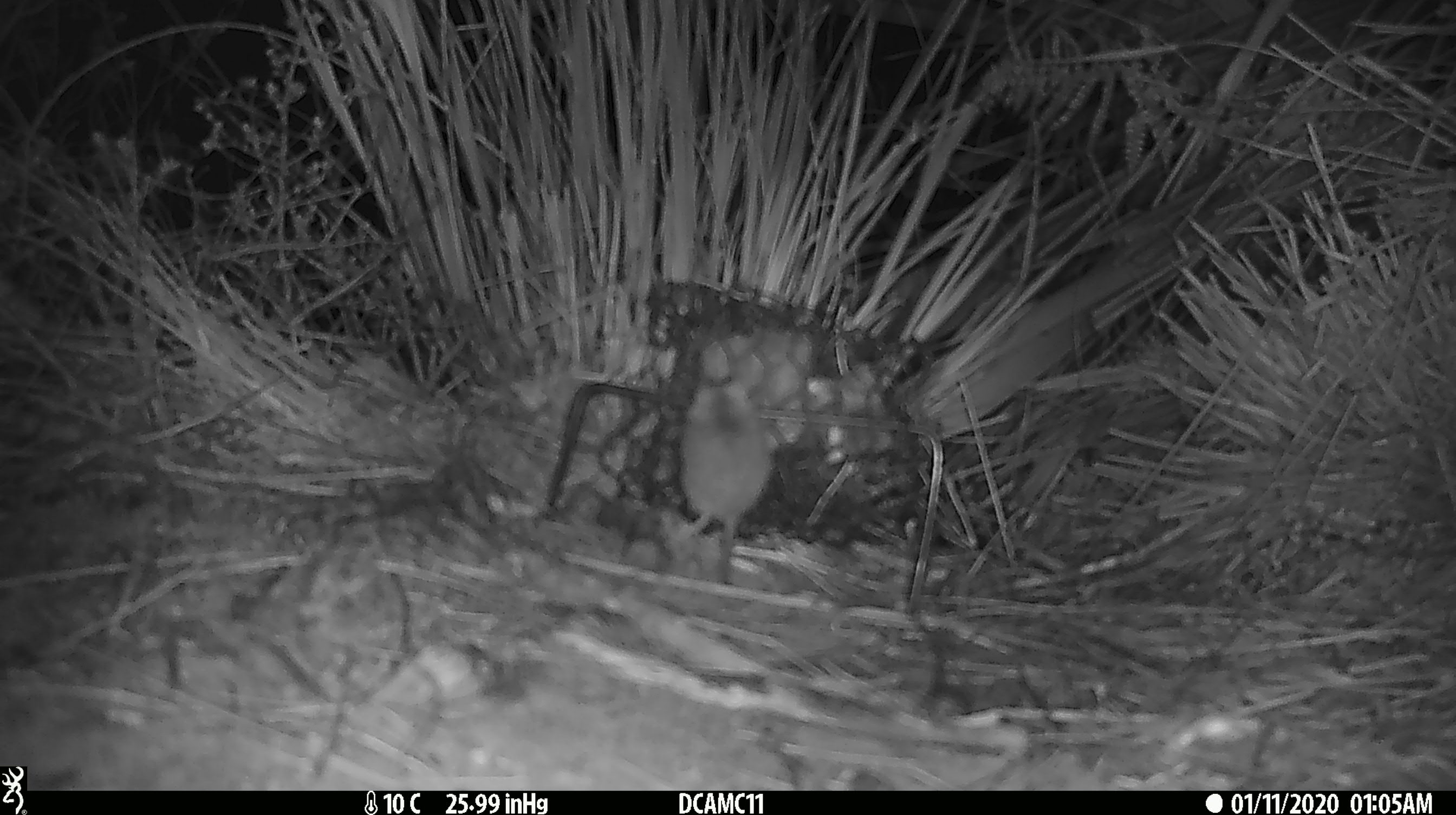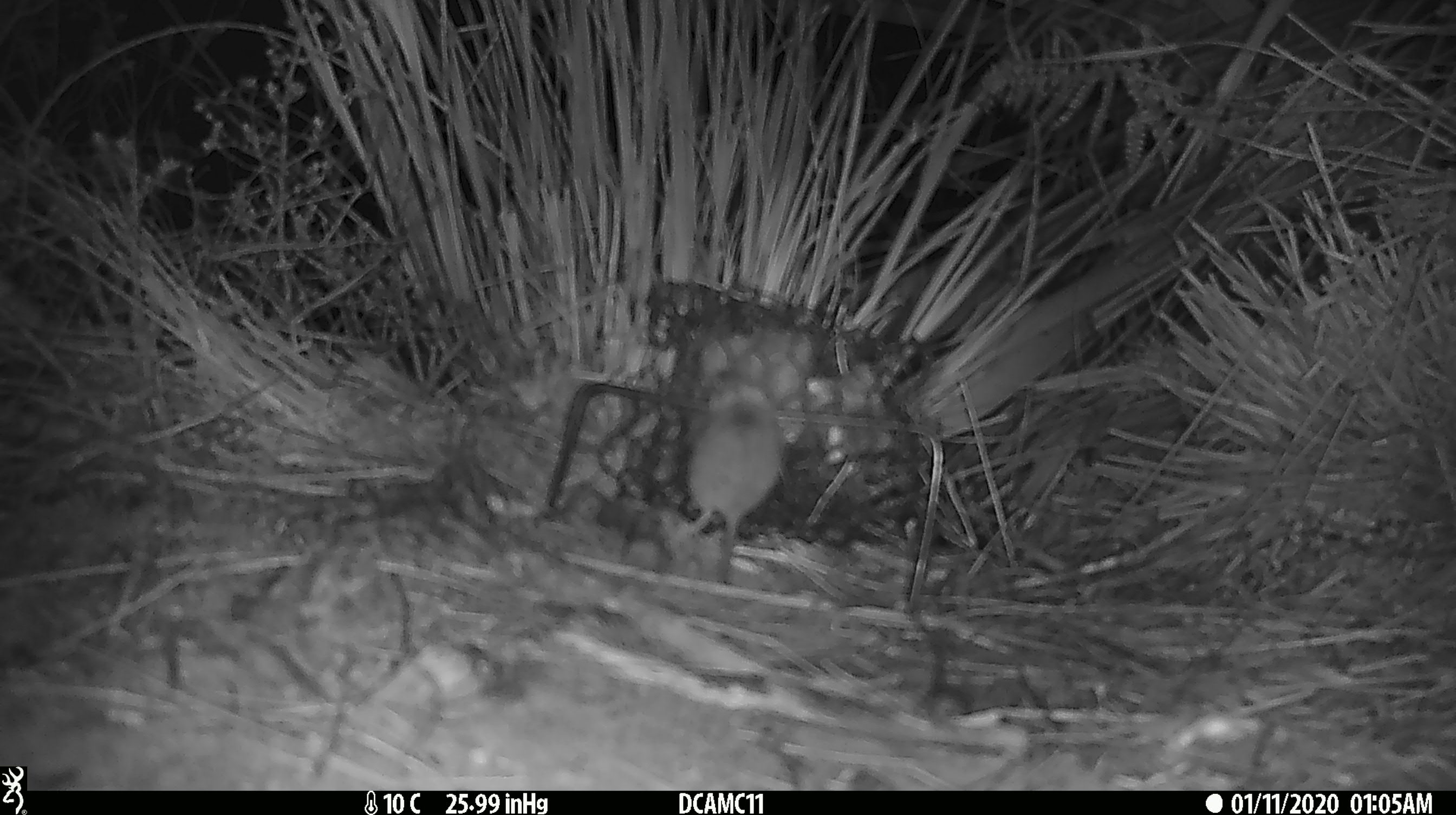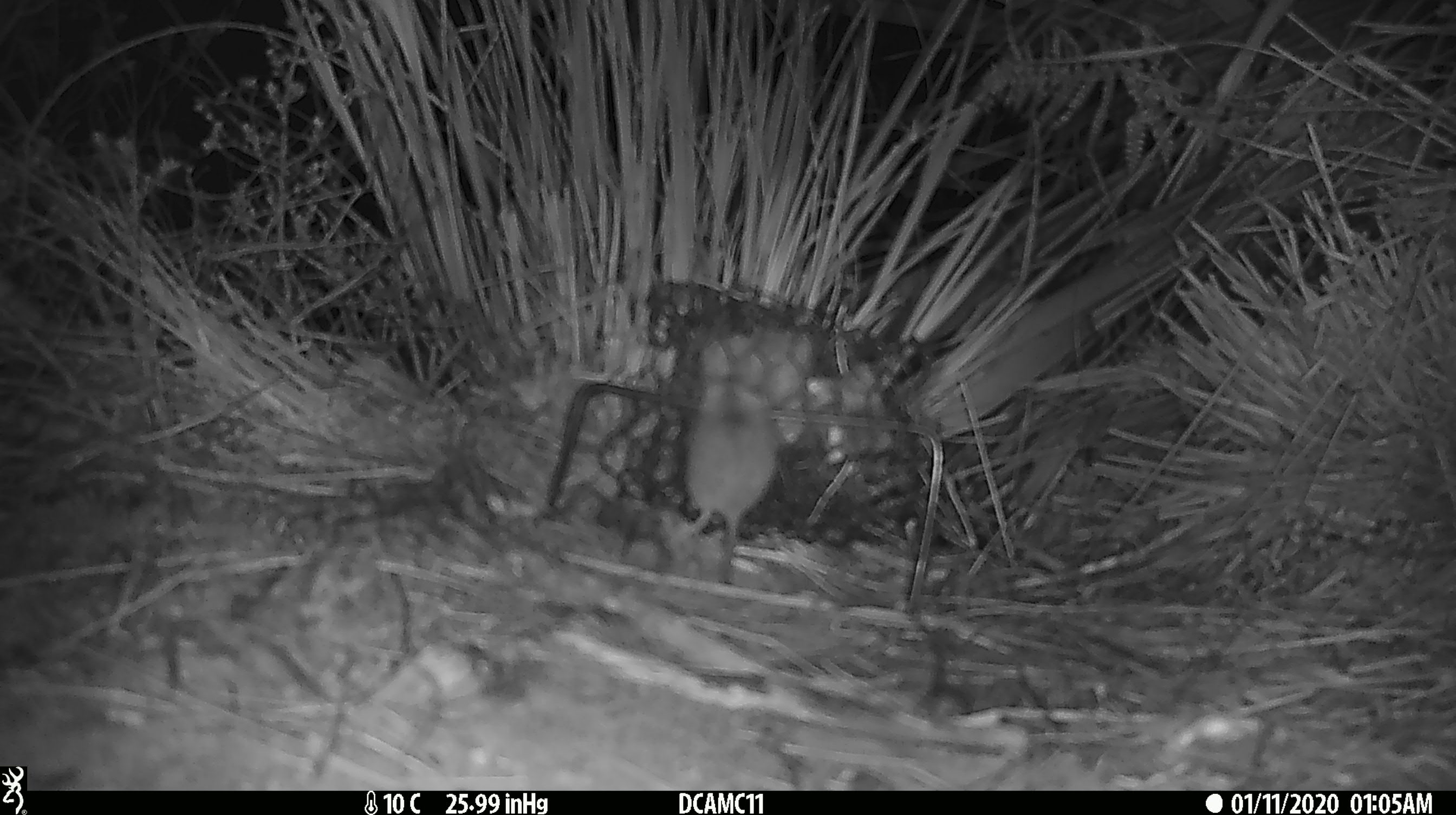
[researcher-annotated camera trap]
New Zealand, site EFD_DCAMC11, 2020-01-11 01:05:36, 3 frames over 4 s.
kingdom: Animalia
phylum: Chordata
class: Mammalia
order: Rodentia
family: Muridae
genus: Mus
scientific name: Mus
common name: mouse